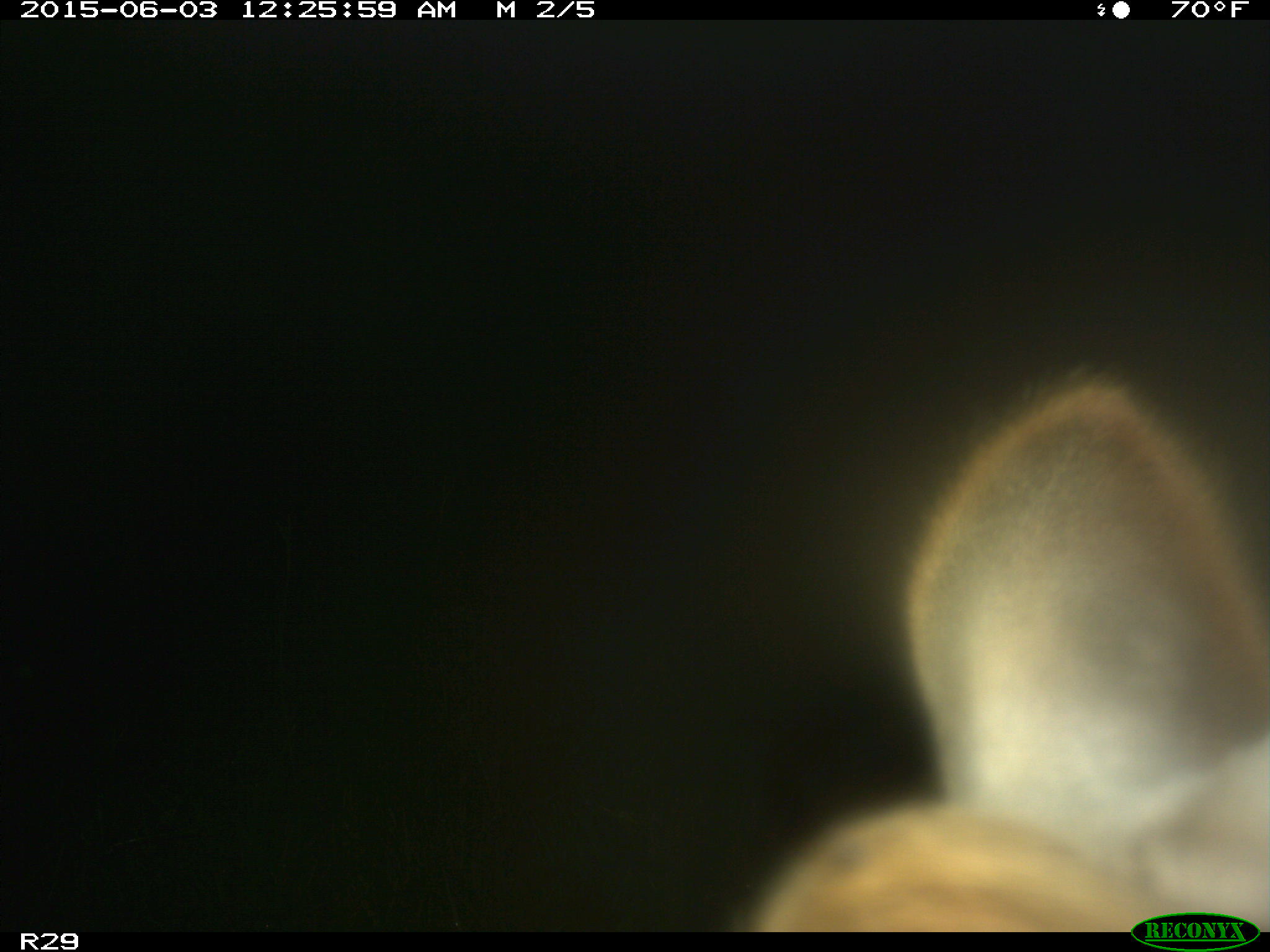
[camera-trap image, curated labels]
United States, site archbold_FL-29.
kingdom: Animalia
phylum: Chordata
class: Mammalia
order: Artiodactyla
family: Bovidae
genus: Bos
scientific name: Bos taurus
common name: domestic cow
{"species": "Bos taurus (domestic cow)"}